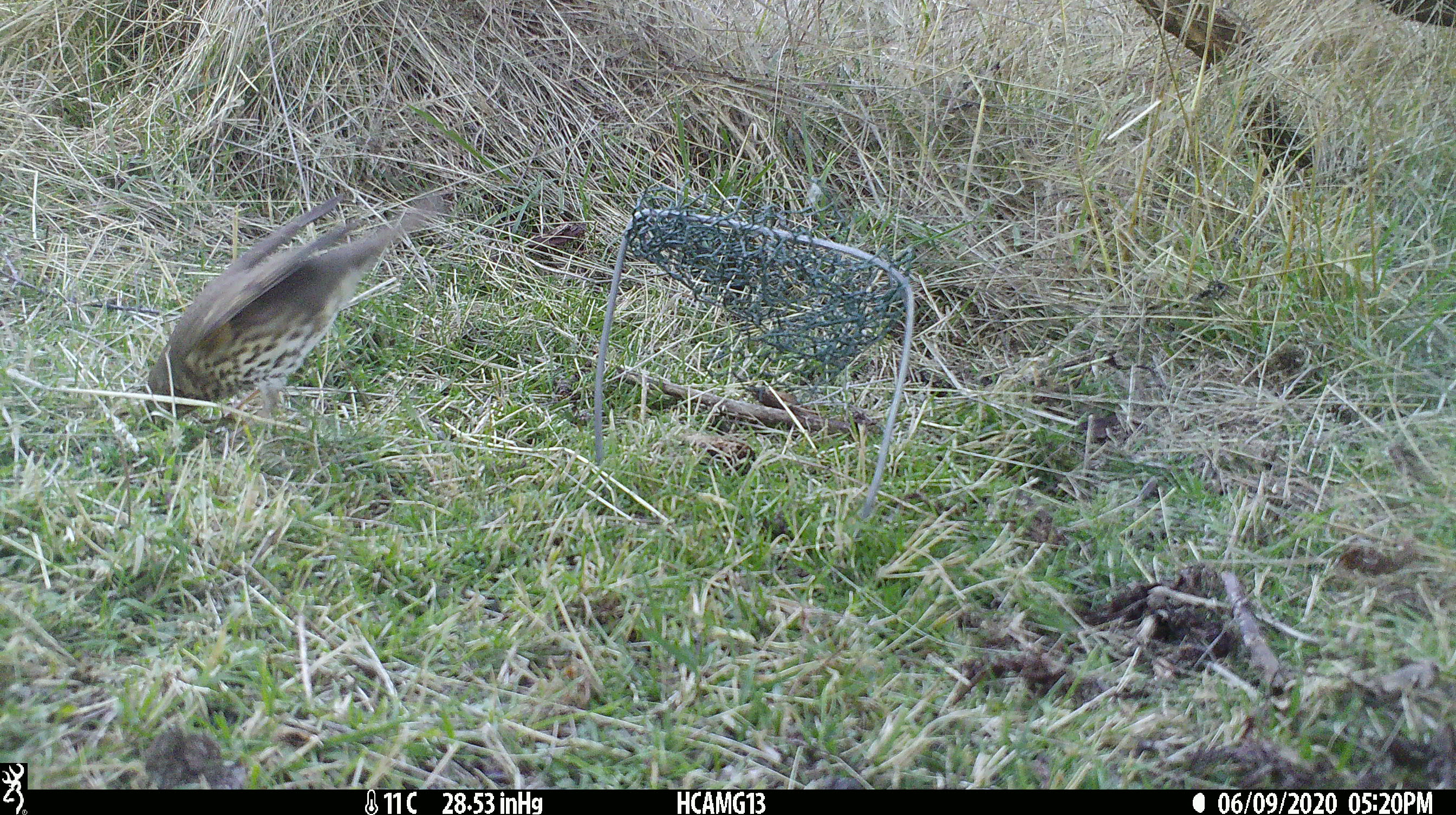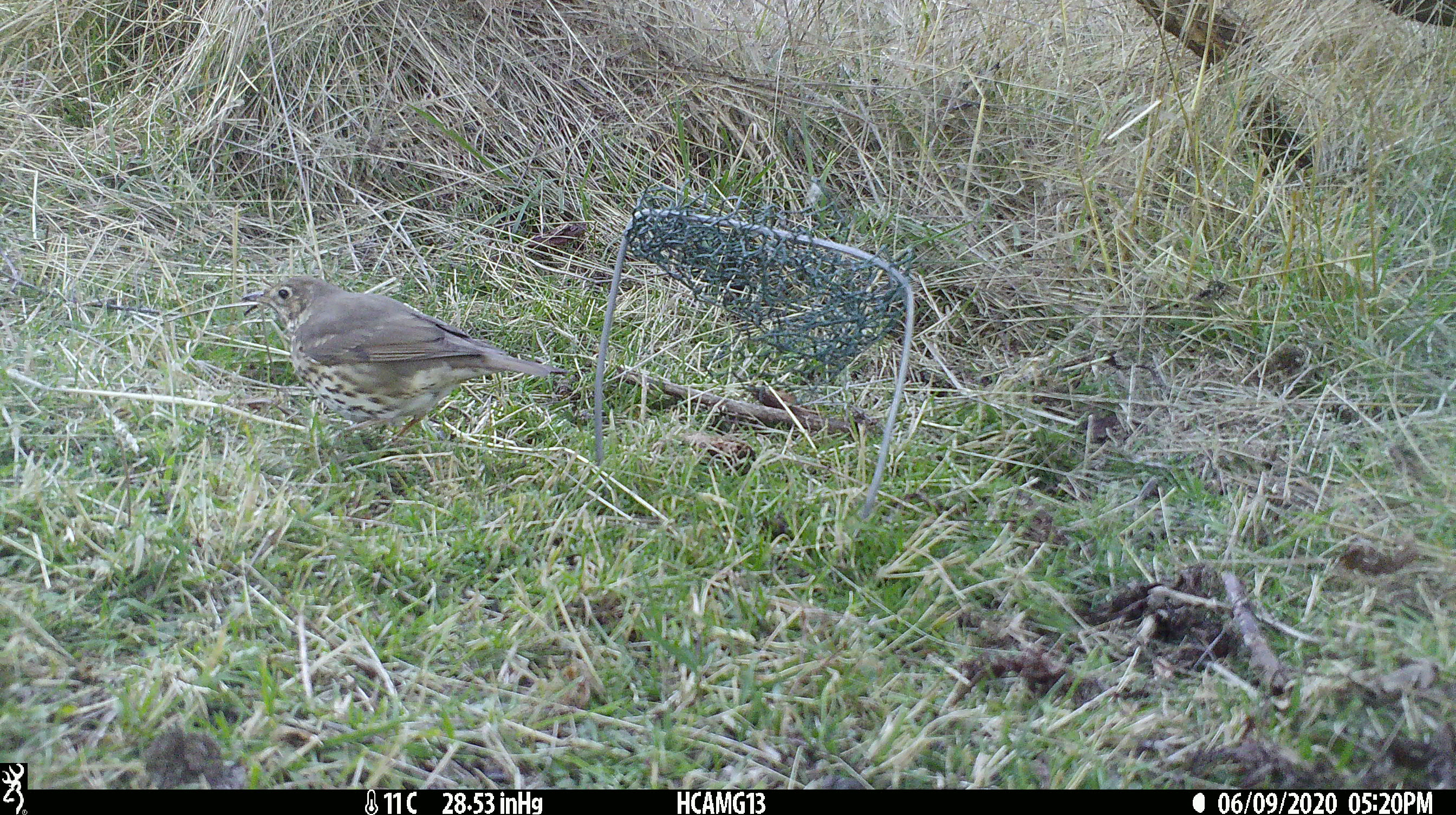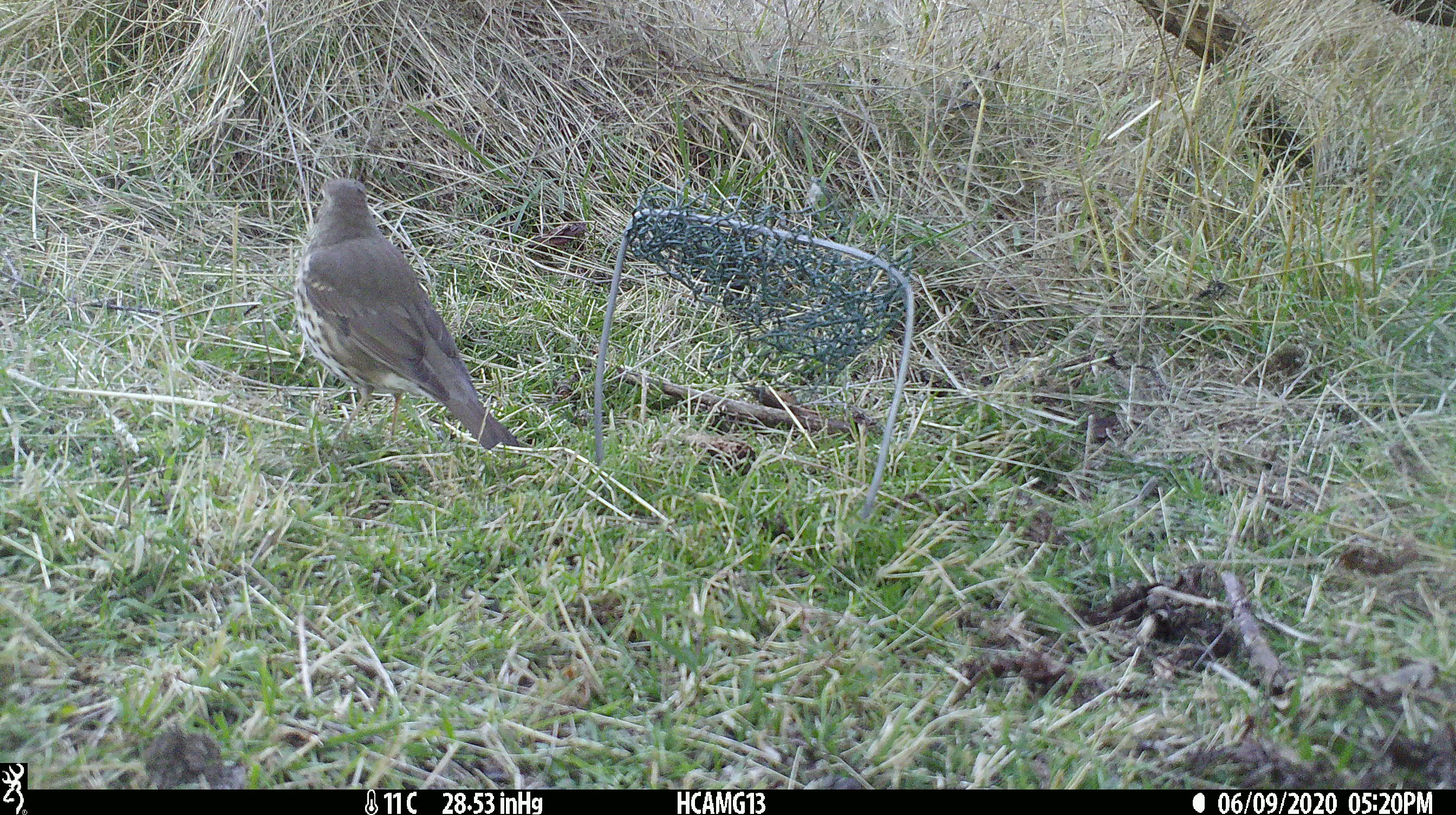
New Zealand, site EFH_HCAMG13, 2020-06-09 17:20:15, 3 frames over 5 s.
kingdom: Animalia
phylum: Chordata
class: Aves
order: Passeriformes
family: Turdidae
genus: Turdus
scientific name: Turdus philomelos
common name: song thrush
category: thrush